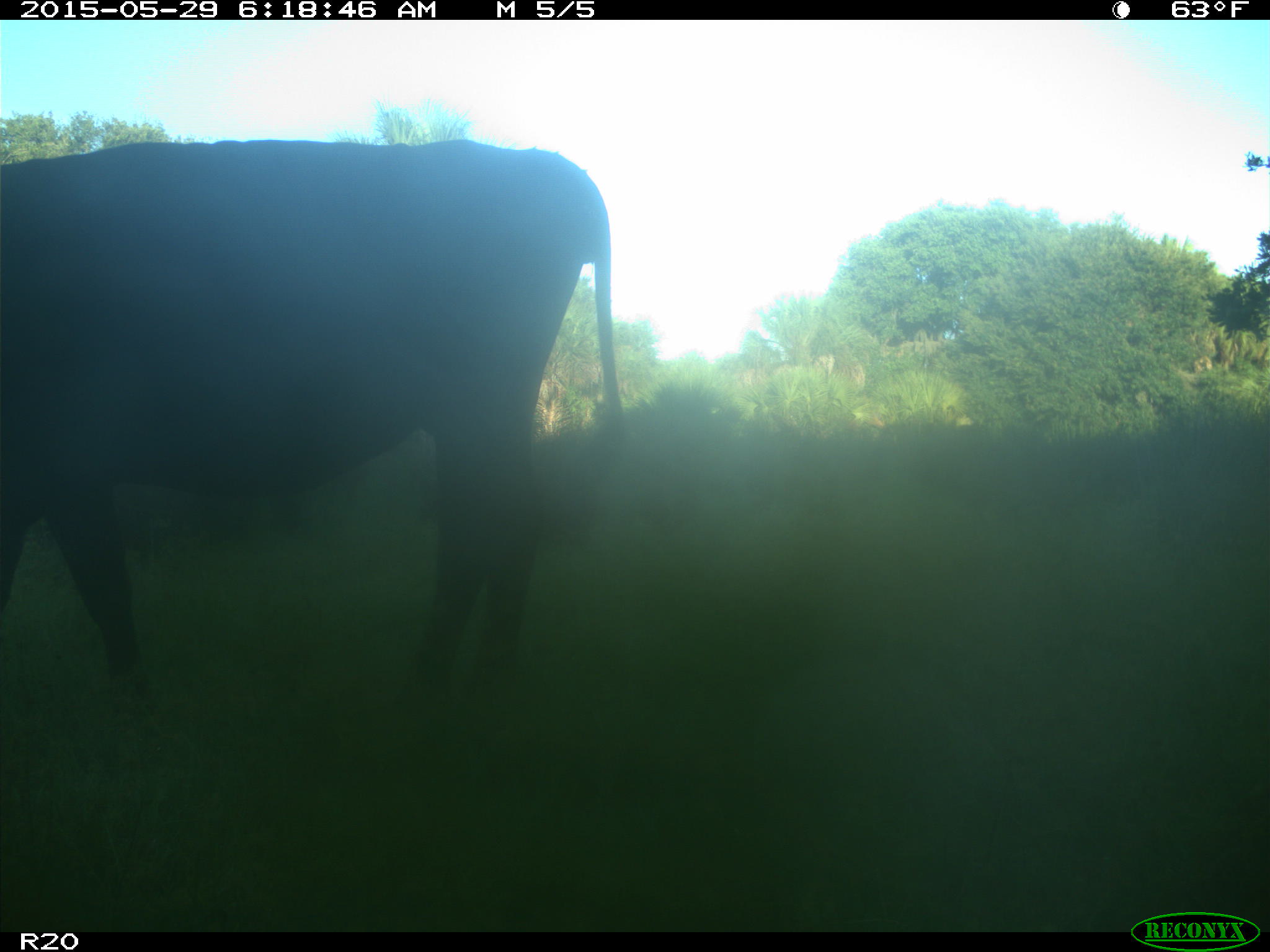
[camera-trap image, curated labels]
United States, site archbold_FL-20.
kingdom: Animalia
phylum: Chordata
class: Mammalia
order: Artiodactyla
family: Bovidae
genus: Bos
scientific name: Bos taurus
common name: domestic cow